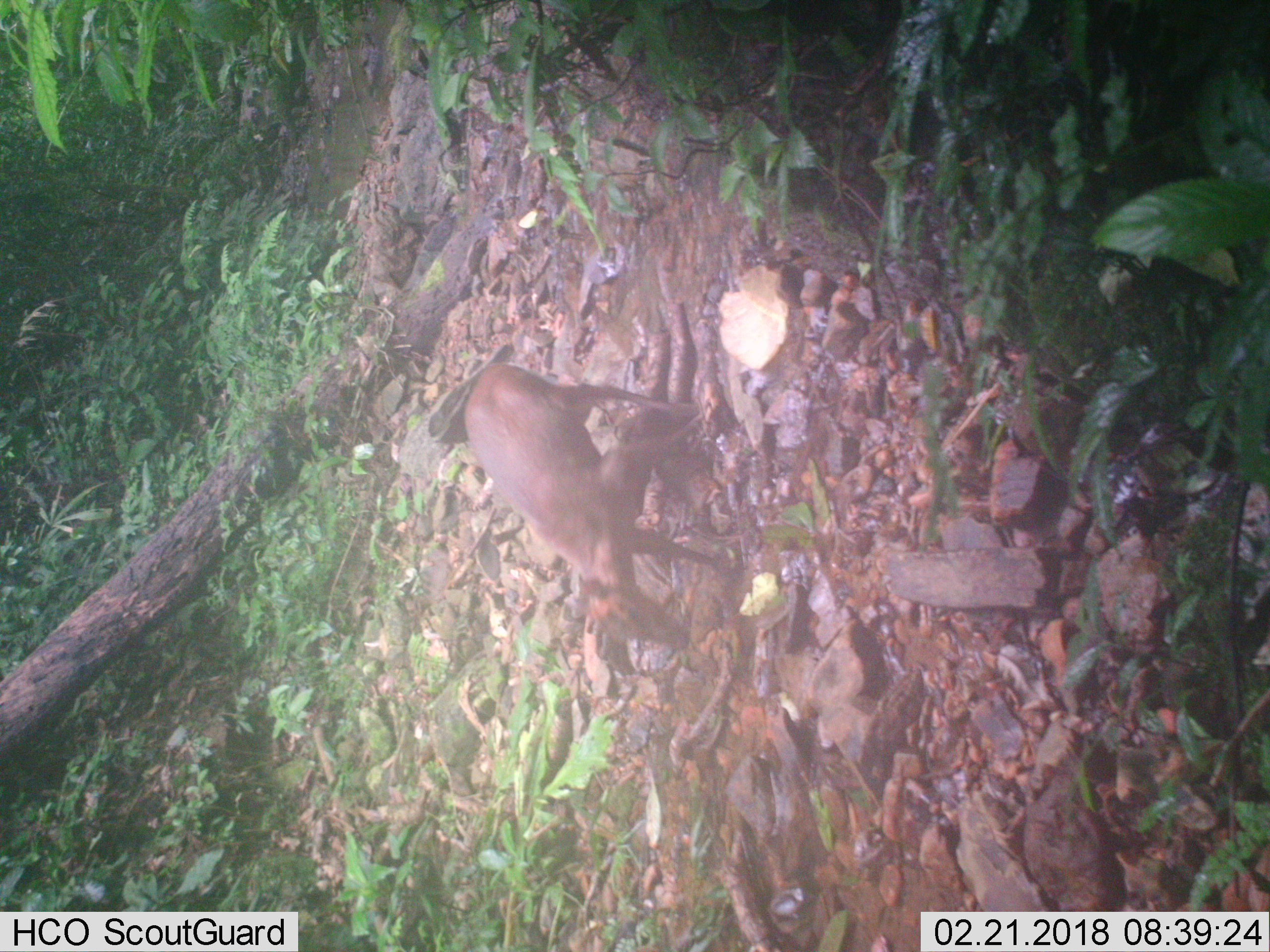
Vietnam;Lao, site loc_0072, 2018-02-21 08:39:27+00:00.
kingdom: Animalia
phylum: Chordata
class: Mammalia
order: Artiodactyla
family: Cervidae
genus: Muntiacus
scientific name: Muntiacus rooseveltorum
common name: roosevelt's muntjac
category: roosevelts muntjac group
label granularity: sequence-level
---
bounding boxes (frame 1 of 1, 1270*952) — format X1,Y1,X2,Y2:
roosevelts muntjac group: 463,362,703,649